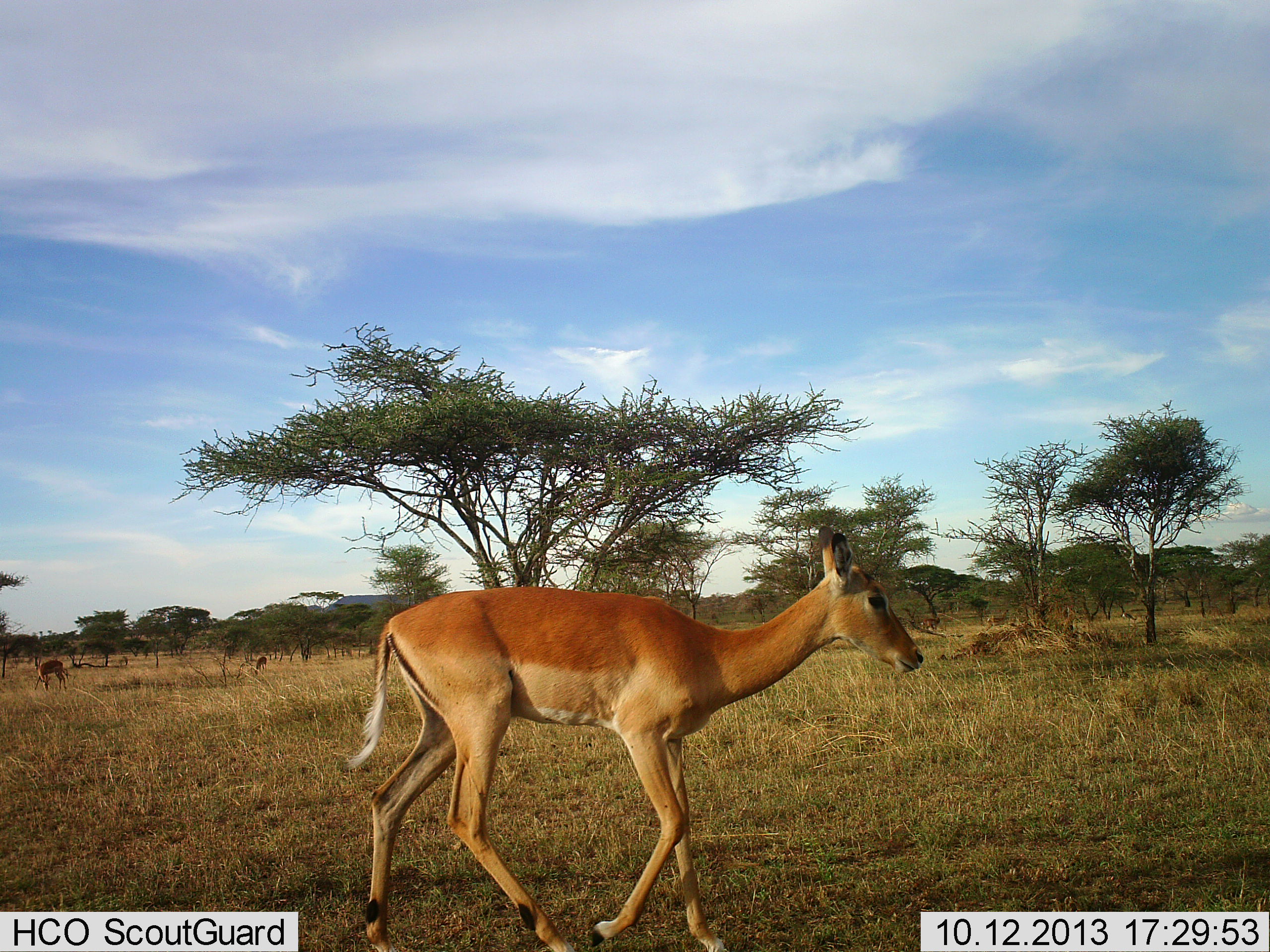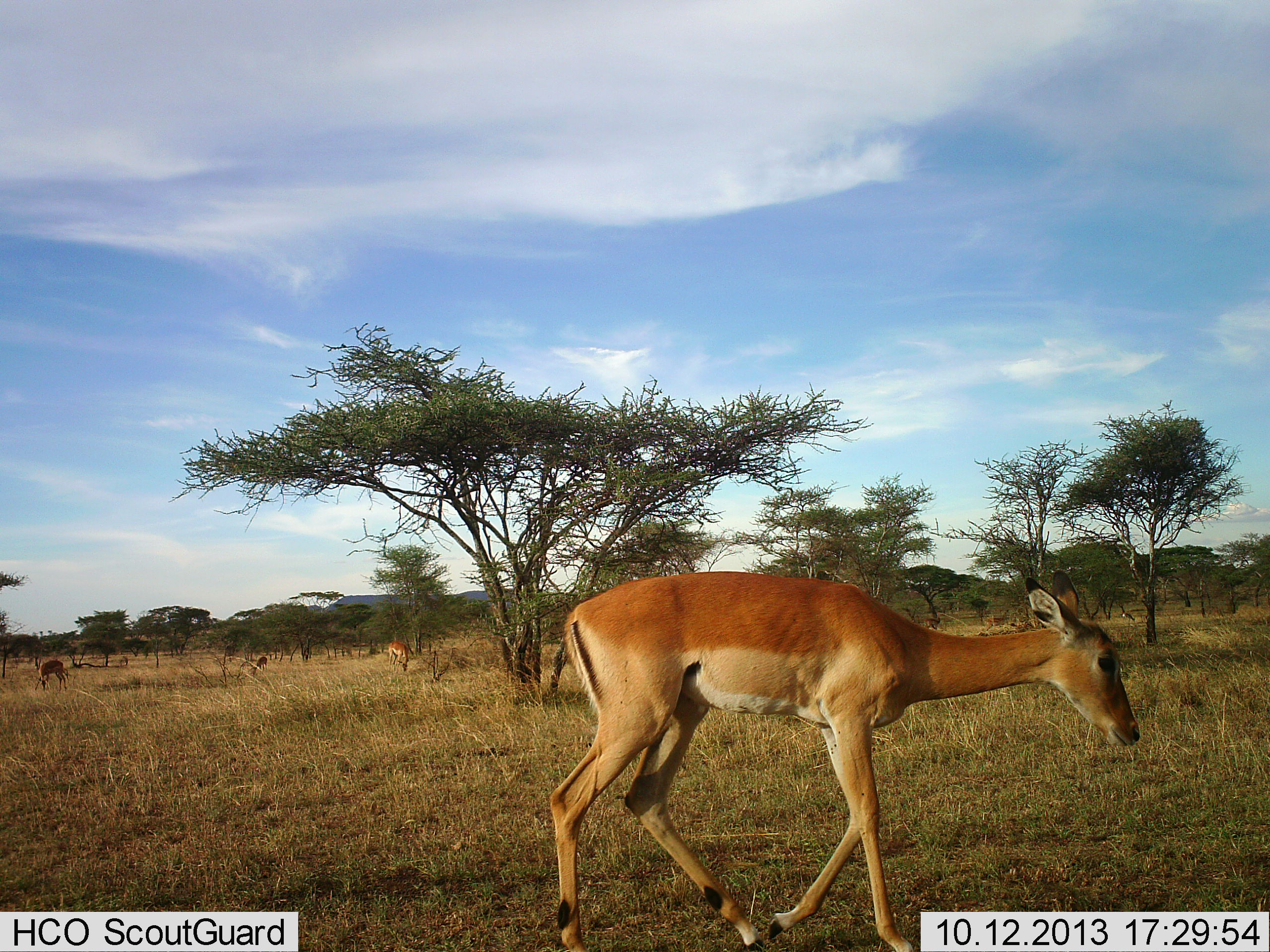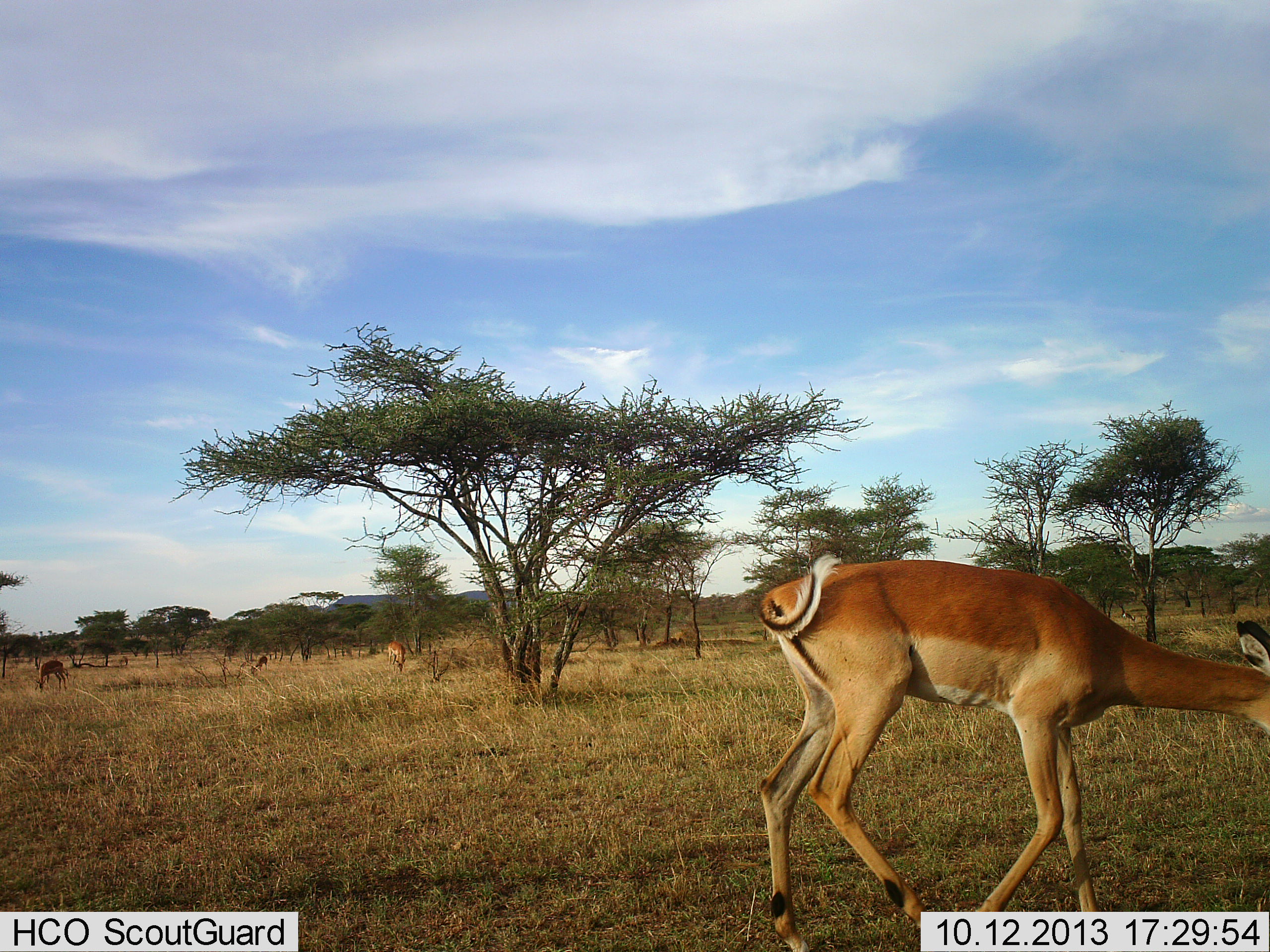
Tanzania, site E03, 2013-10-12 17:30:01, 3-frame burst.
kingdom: Animalia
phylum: Chordata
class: Mammalia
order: Artiodactyla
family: Bovidae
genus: Aepyceros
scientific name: Aepyceros melampus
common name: impala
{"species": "impala (Aepyceros melampus)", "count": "3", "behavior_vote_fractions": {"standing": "22%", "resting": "0%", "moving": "96%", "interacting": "0%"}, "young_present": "0%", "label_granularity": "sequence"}